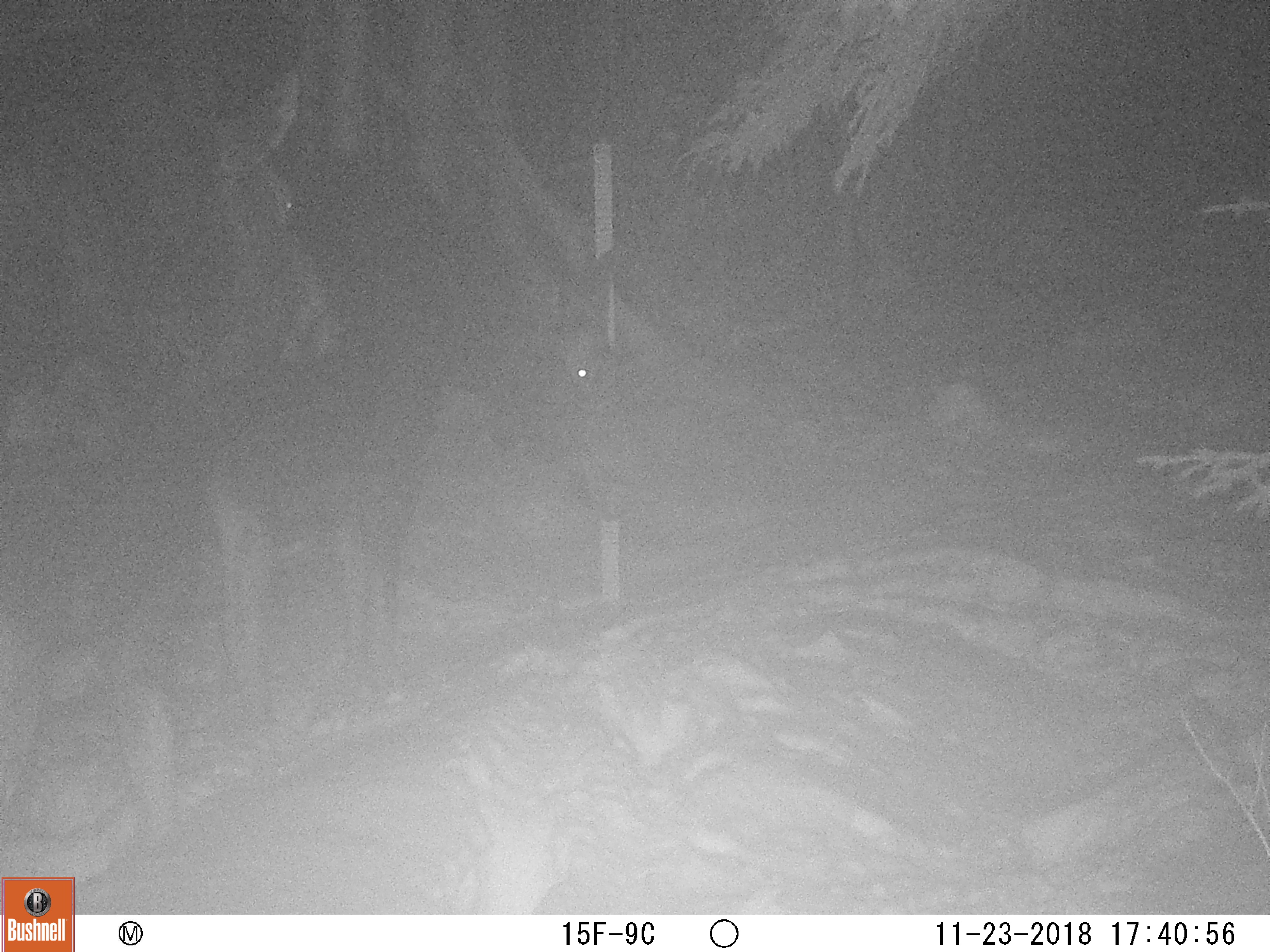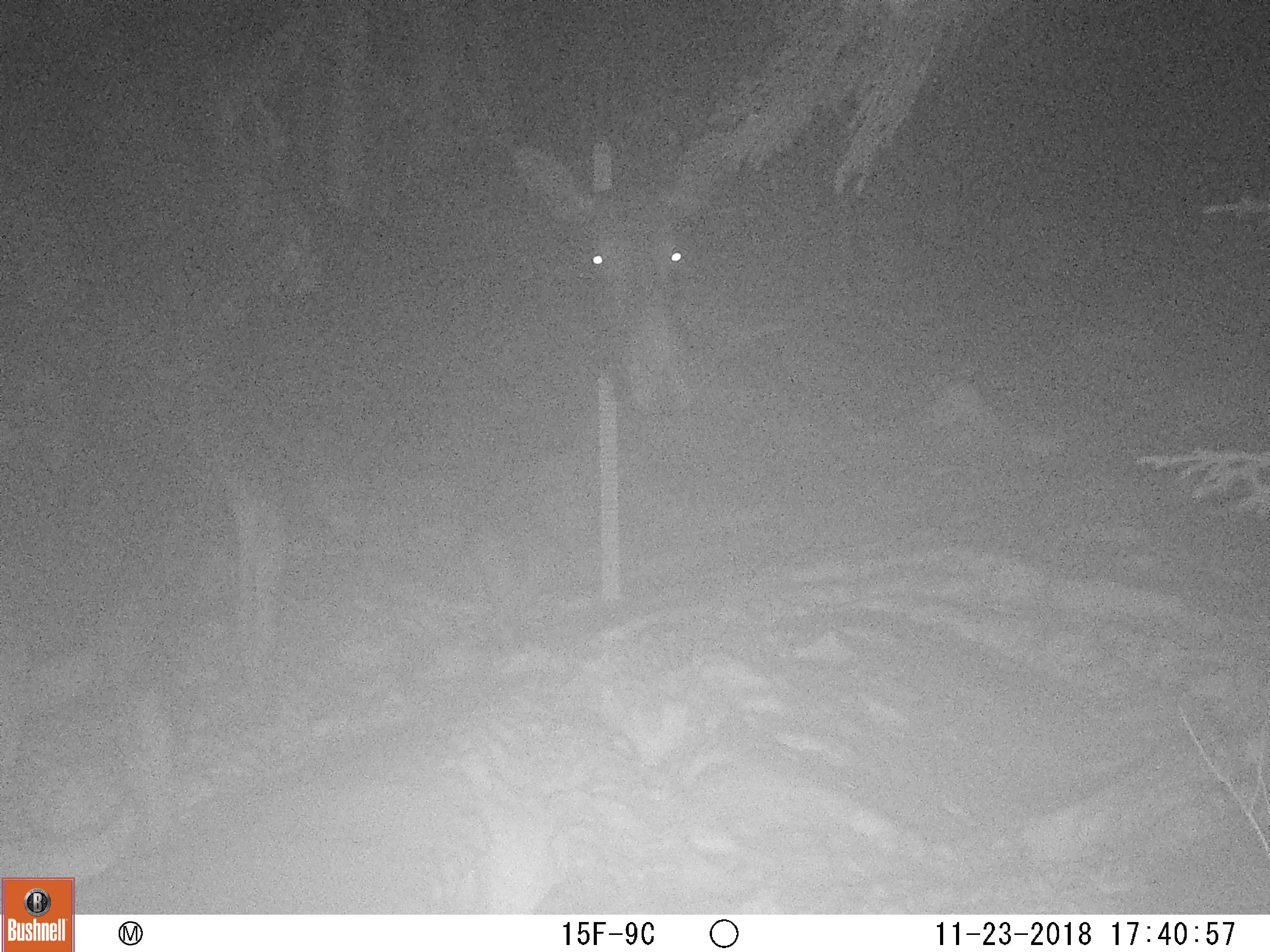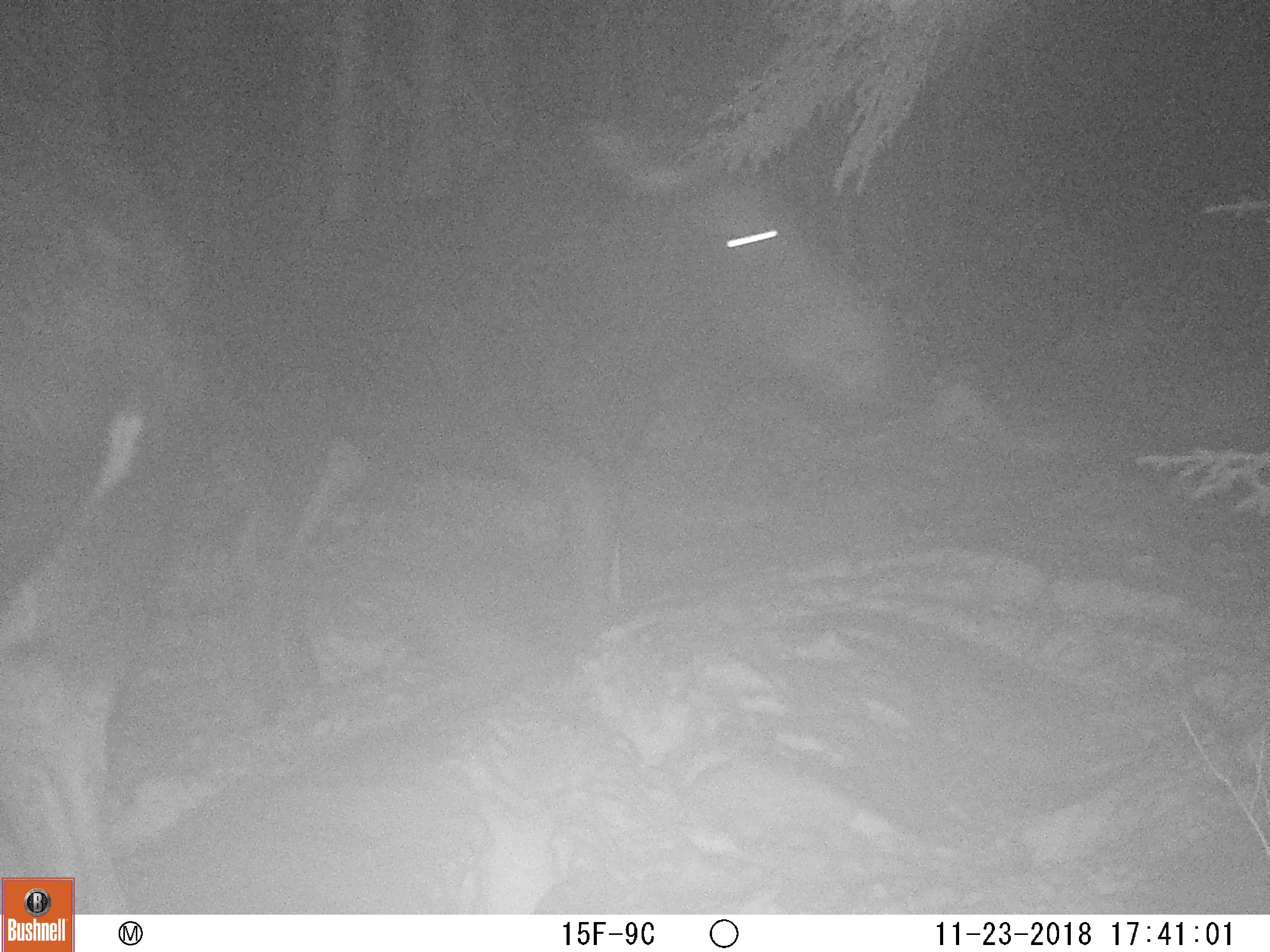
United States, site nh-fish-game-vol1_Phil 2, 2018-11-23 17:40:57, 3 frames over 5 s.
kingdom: Animalia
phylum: Chordata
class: Mammalia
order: Artiodactyla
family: Cervidae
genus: Alces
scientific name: Alces alces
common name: moose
Moose (Alces alces).